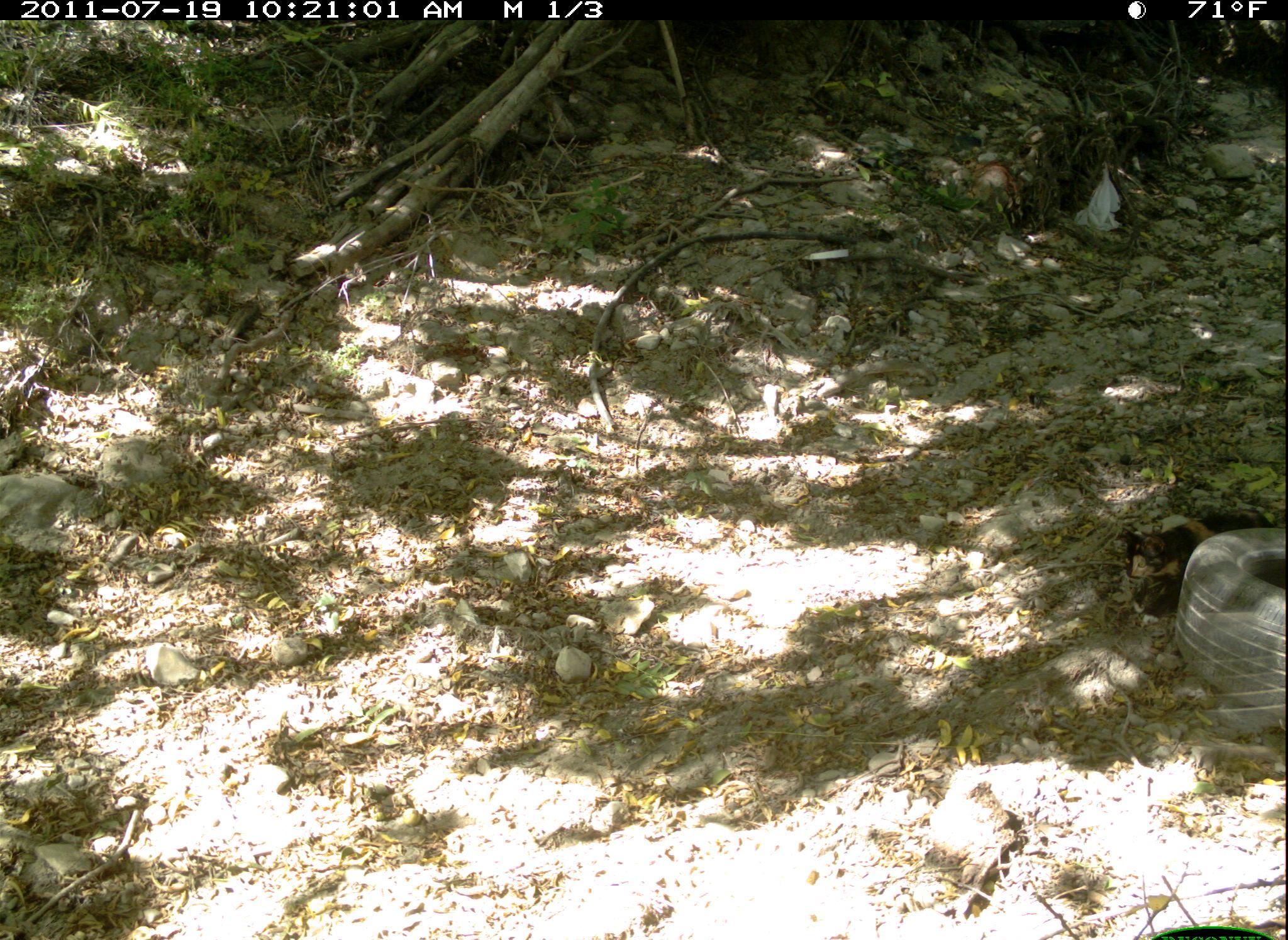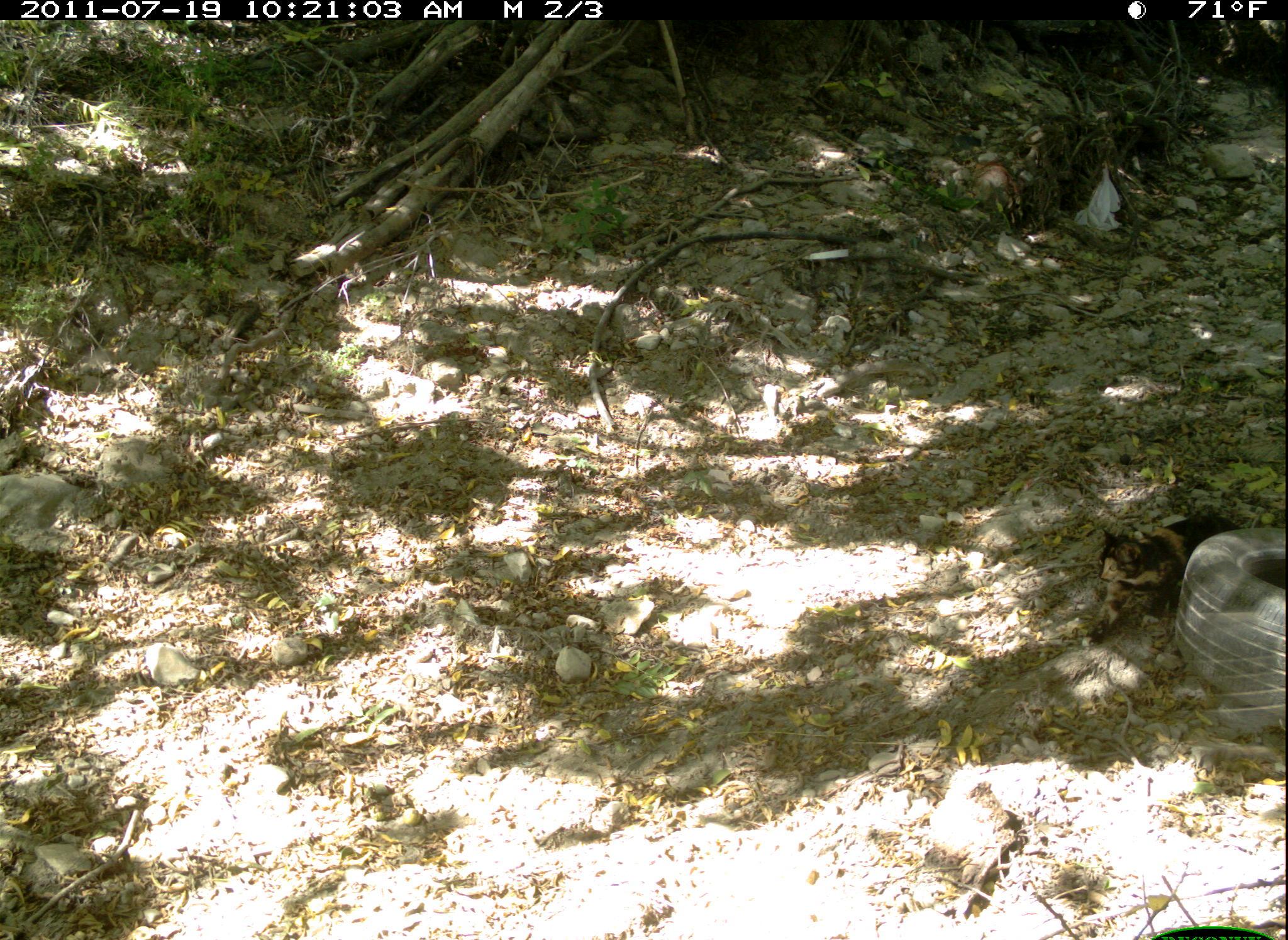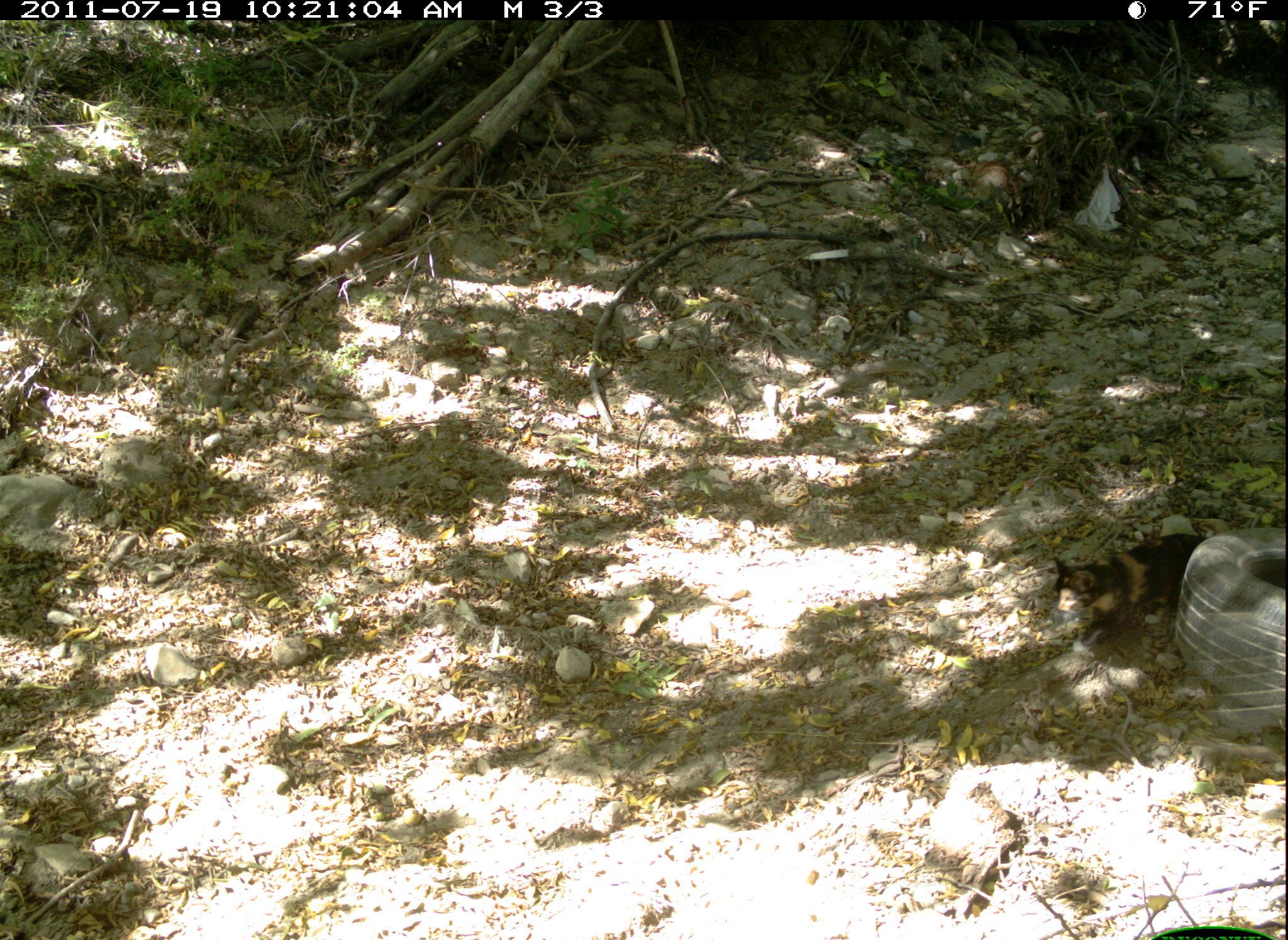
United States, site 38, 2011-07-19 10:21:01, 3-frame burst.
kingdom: Animalia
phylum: Chordata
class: Mammalia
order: Carnivora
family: Felidae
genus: Felis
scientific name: Felis catus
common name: cat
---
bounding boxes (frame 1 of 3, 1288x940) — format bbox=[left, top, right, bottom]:
cat: bbox=[1111, 498, 1286, 635]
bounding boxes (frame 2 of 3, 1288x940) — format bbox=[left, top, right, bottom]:
cat: bbox=[1069, 493, 1259, 659]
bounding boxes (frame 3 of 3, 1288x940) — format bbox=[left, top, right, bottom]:
cat: bbox=[1040, 520, 1224, 673]